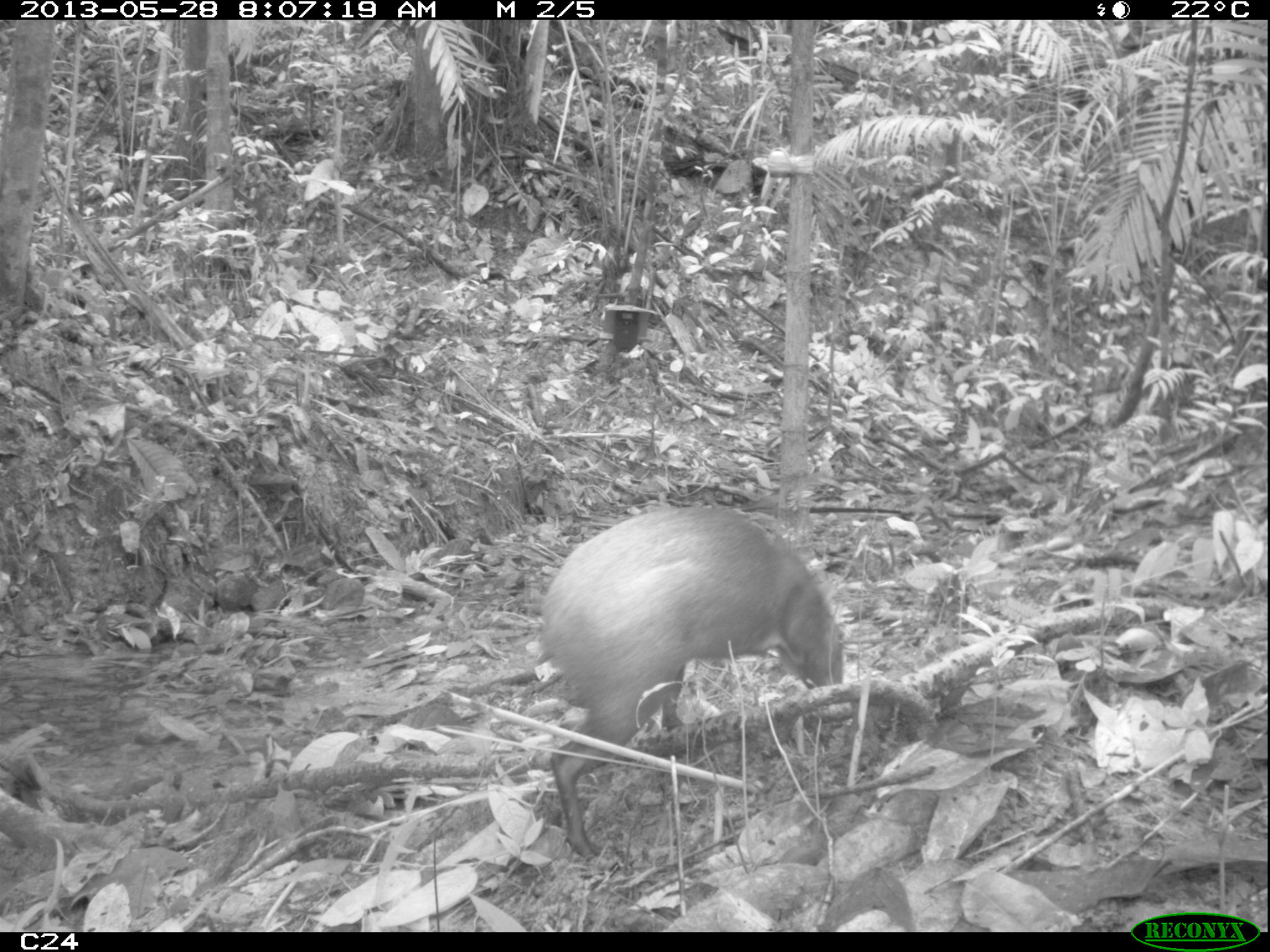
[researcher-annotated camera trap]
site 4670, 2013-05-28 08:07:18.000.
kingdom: Animalia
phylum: Chordata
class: Mammalia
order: Rodentia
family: Dasyproctidae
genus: Dasyprocta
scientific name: Dasyprocta leporina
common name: red-rumped agouti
Dasyprocta leporina (red-rumped agouti), count 1, age adult, sex female.